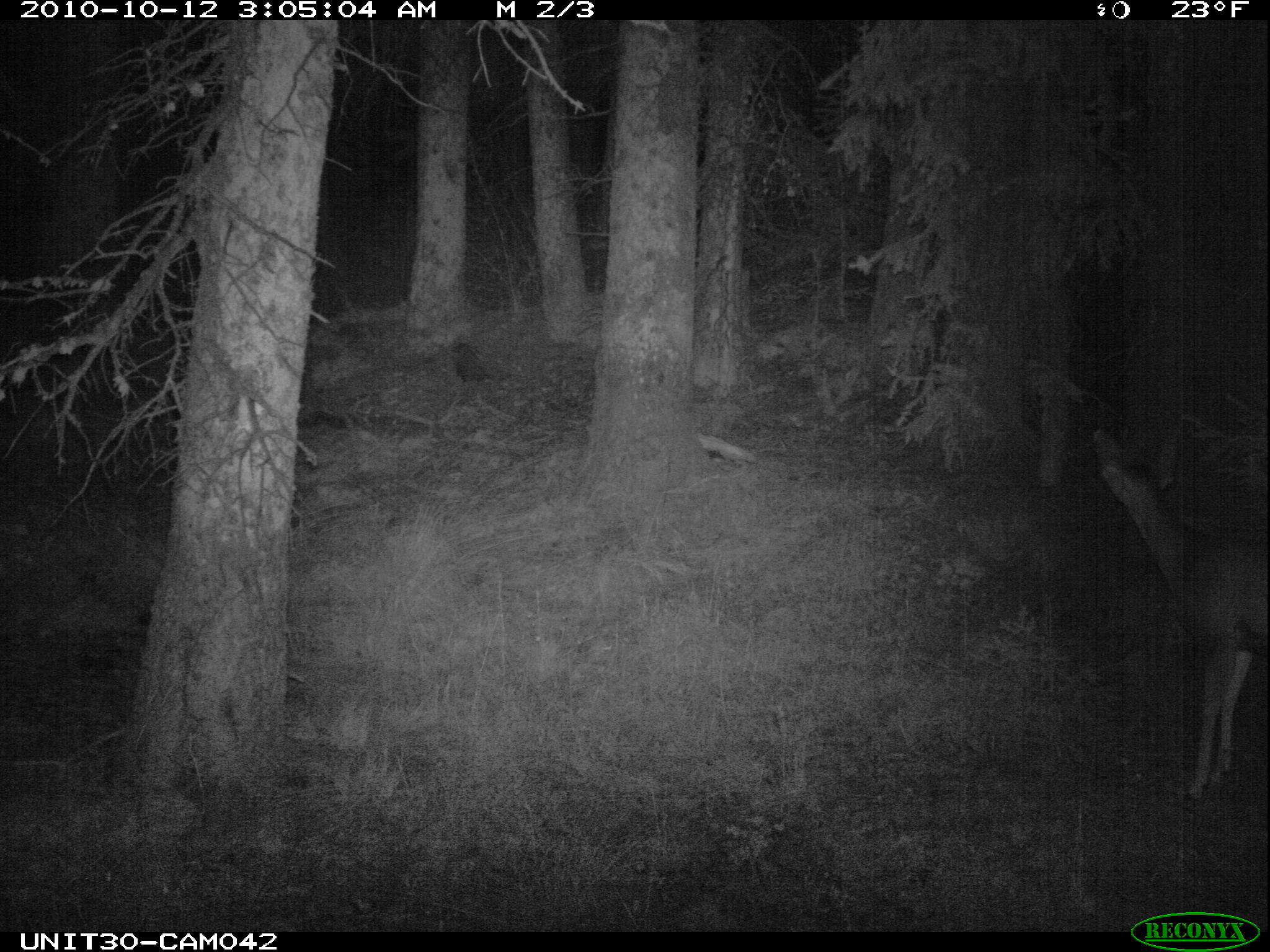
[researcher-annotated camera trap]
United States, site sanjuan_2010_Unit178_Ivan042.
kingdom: Animalia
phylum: Chordata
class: Mammalia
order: Artiodactyla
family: Cervidae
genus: Odocoileus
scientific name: Odocoileus hemionus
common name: mule deer